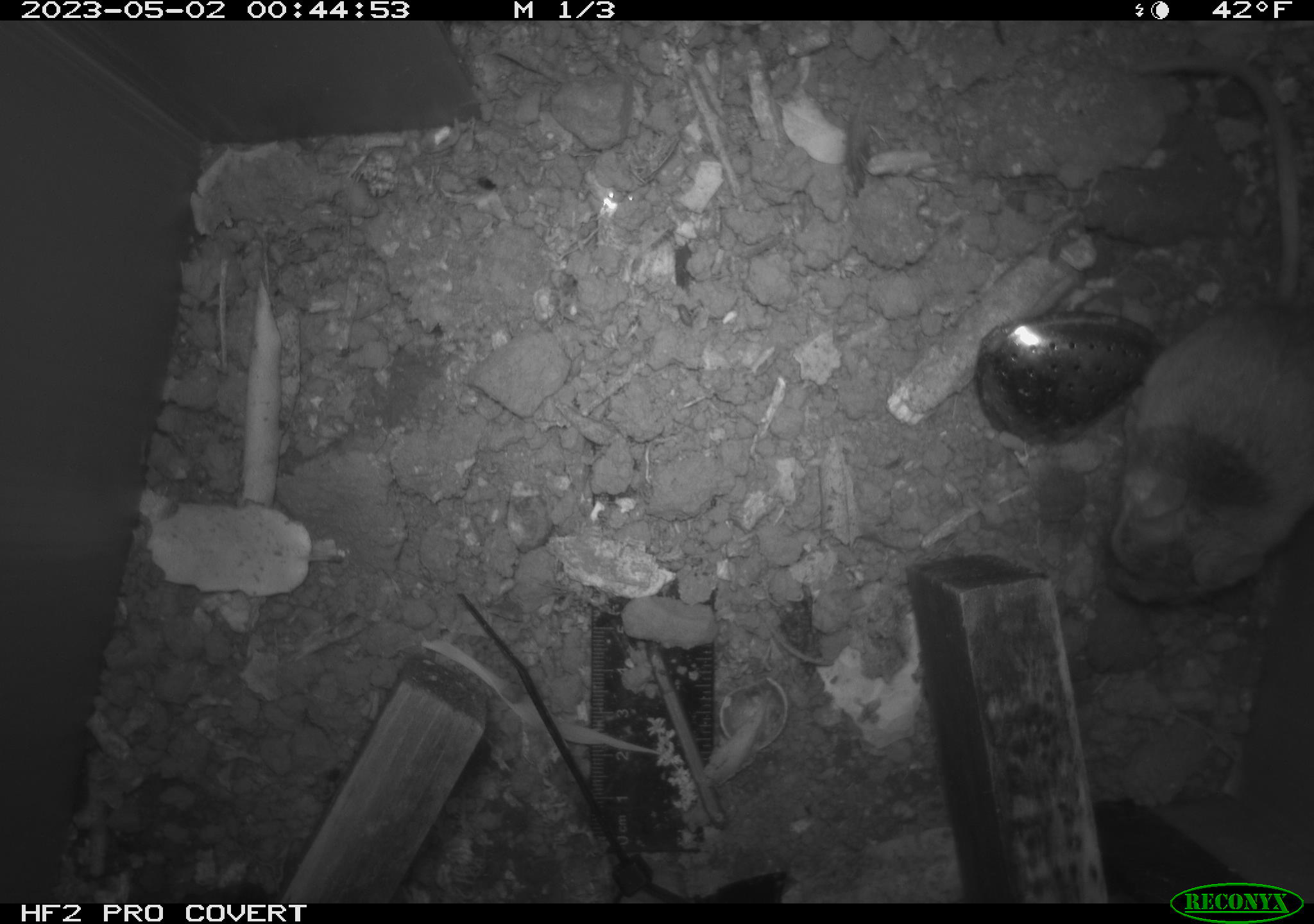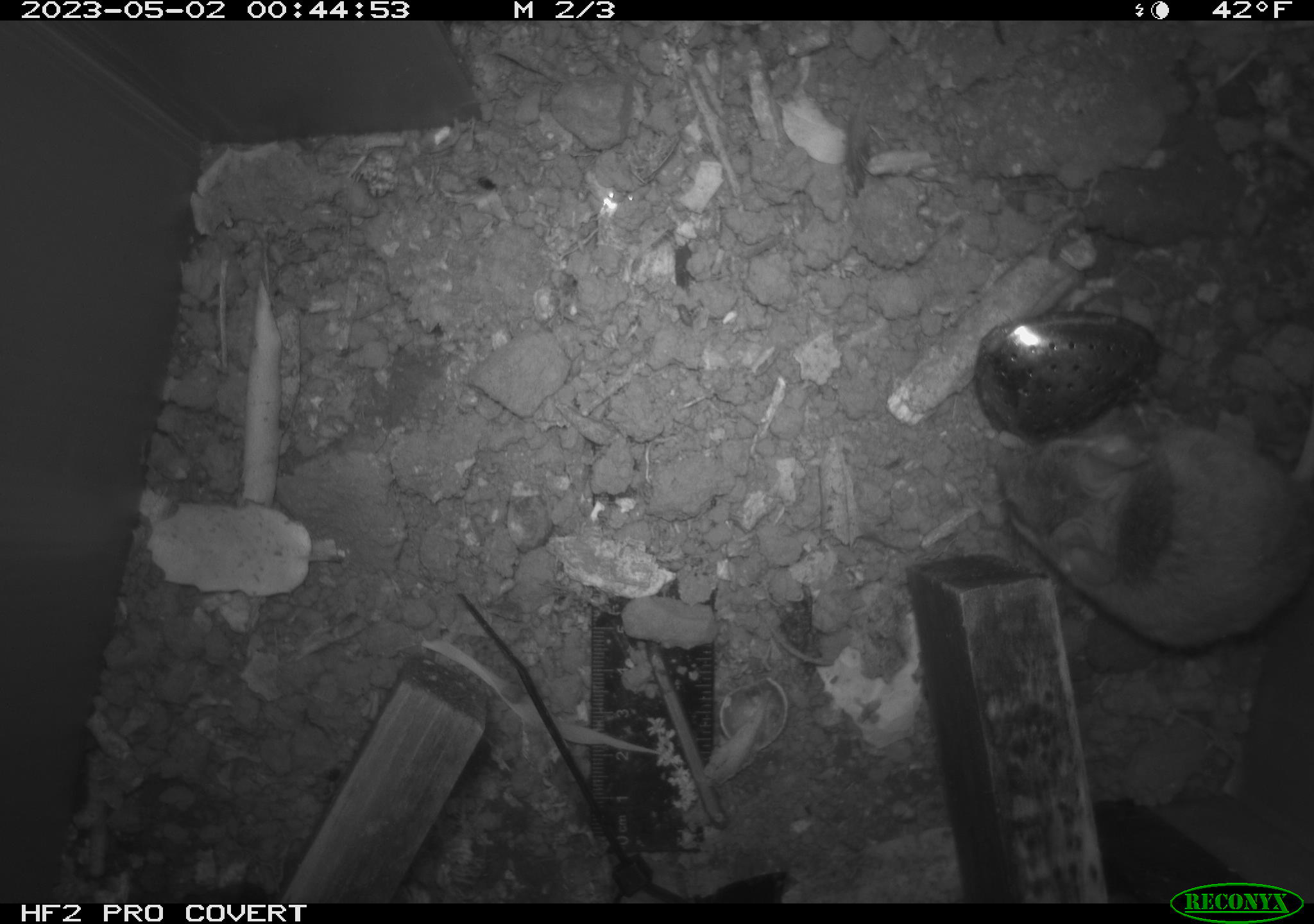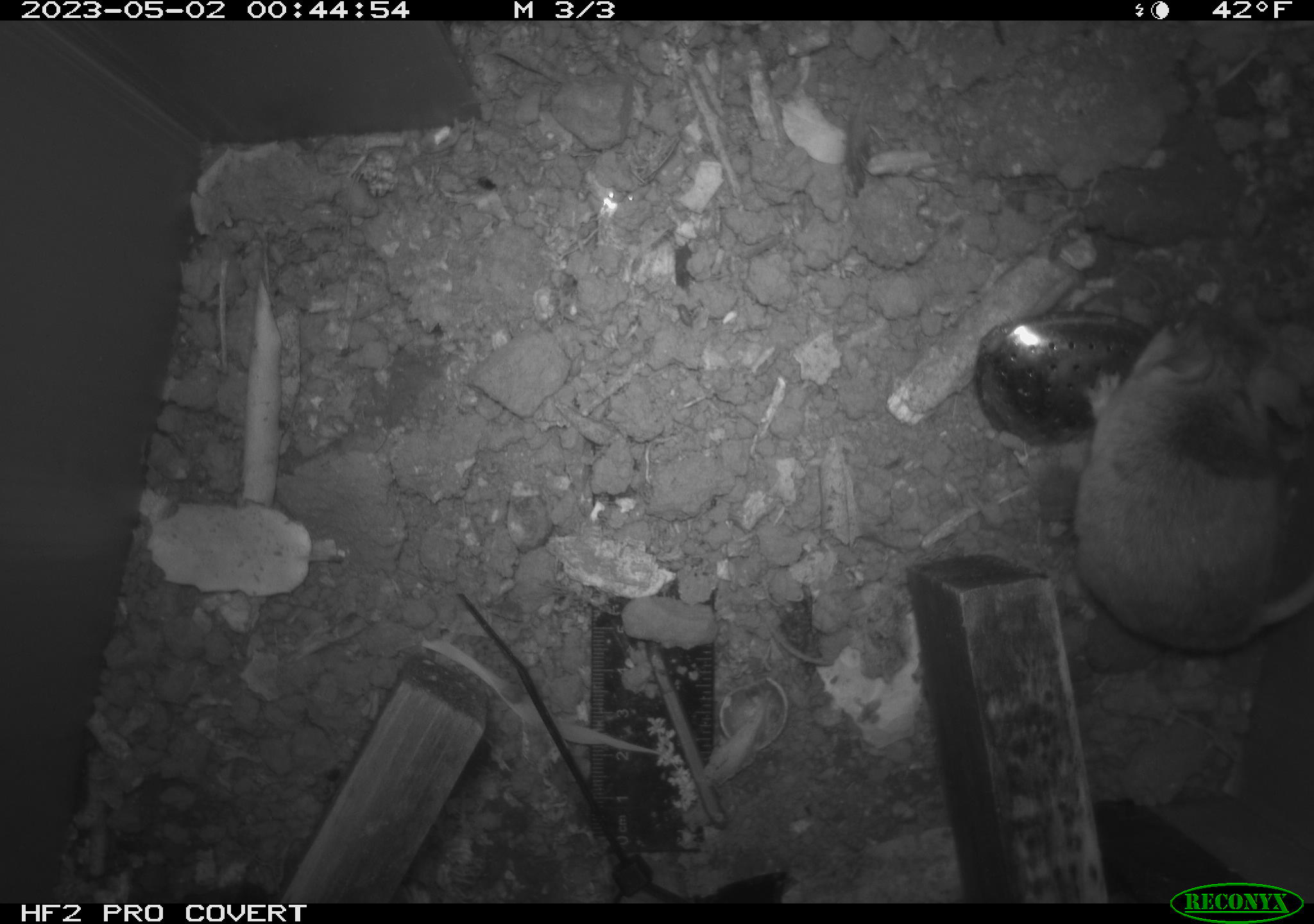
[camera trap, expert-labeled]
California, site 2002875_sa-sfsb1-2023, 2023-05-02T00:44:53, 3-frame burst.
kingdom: Animalia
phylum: Chordata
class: Mammalia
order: Rodentia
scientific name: Rodentia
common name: mouse species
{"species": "mouse species (Rodentia)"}